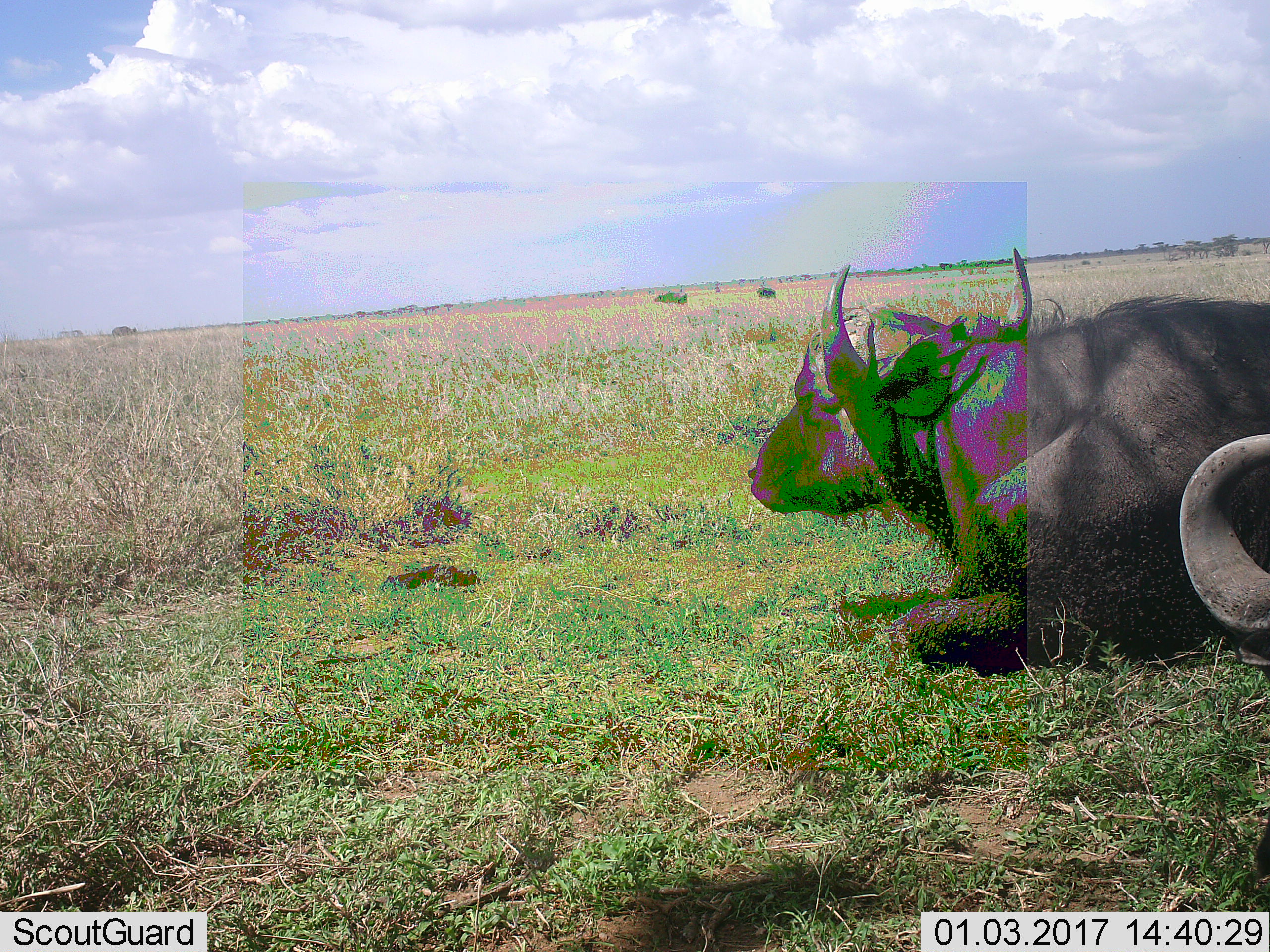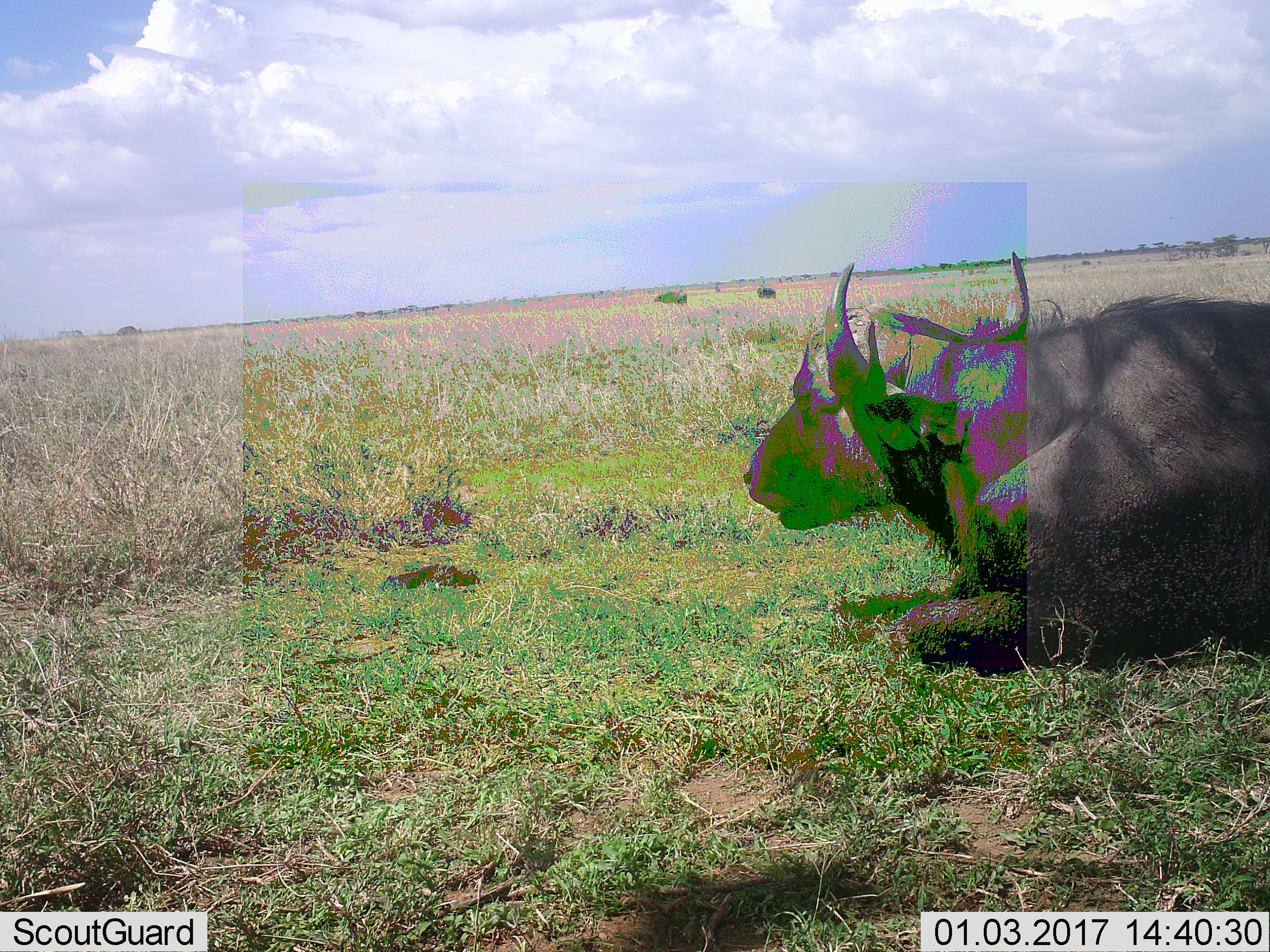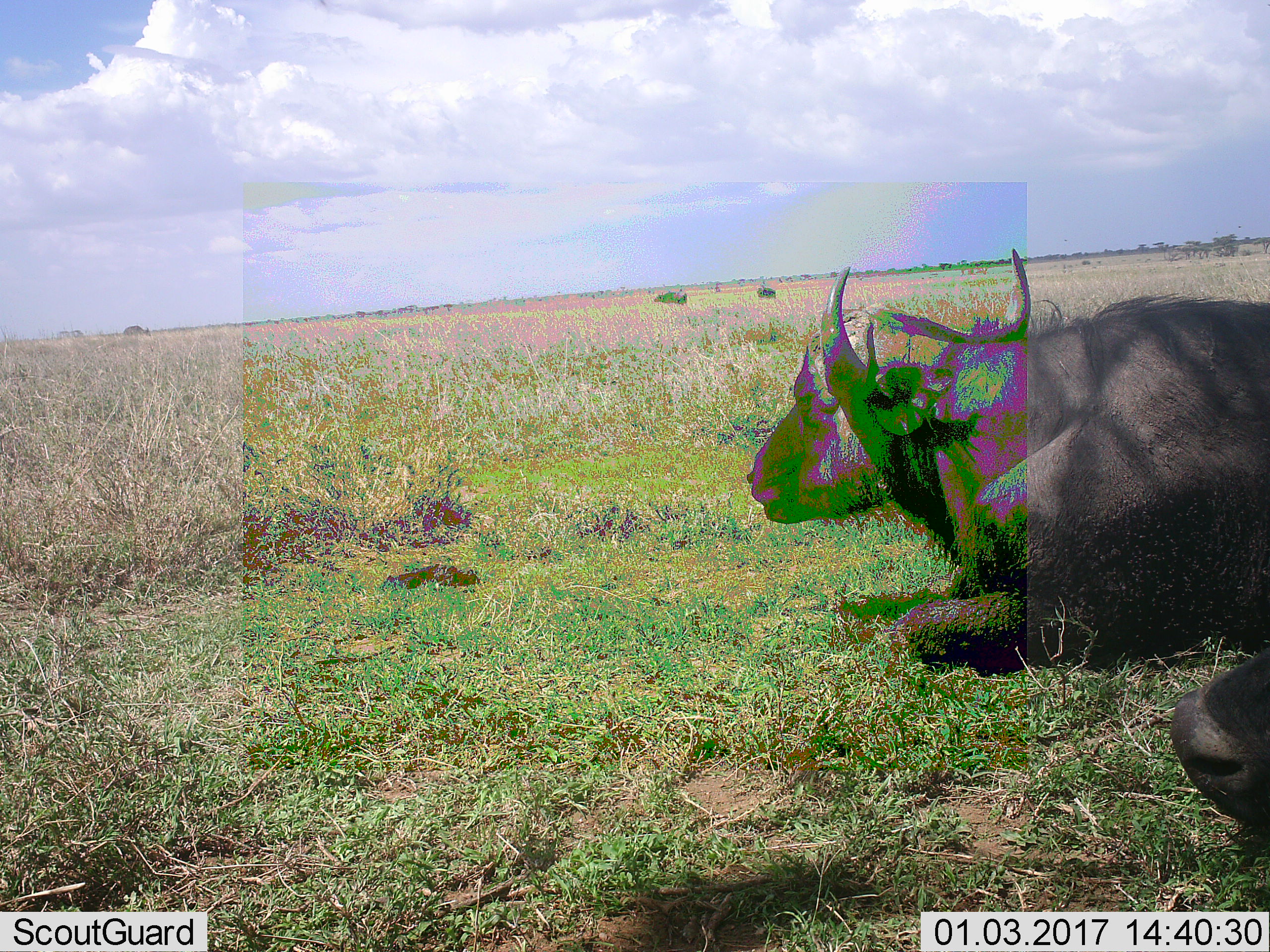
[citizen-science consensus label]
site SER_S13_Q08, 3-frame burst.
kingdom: Animalia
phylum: Chordata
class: Mammalia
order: Artiodactyla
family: Bovidae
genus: Syncerus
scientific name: Syncerus caffer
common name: african buffalo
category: buffalo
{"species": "buffalo (african buffalo) (Syncerus caffer)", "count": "2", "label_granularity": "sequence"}